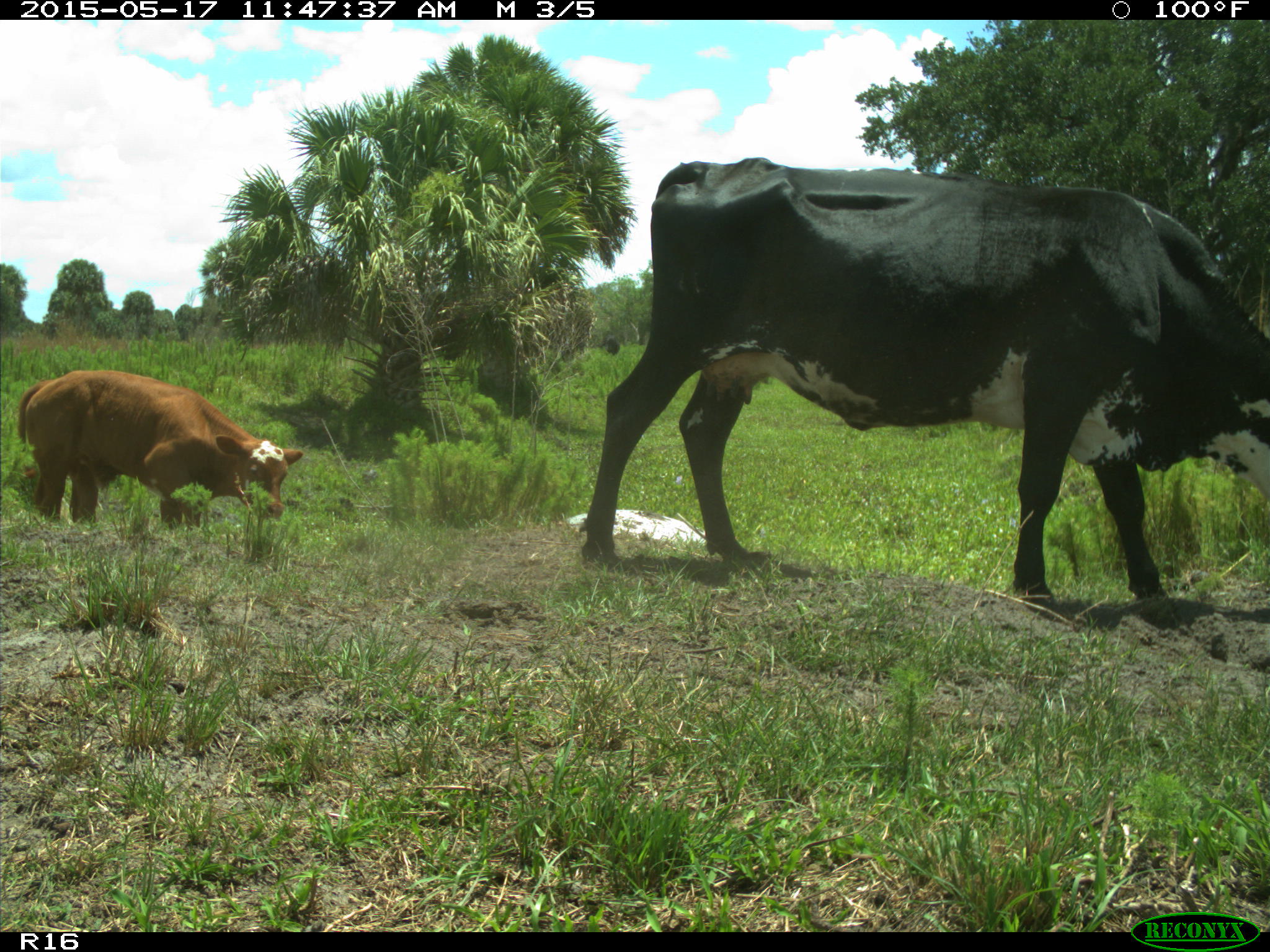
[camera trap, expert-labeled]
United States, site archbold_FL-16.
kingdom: Animalia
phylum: Chordata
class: Mammalia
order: Artiodactyla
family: Bovidae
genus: Bos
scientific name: Bos taurus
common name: domestic cow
Bos taurus (domestic cow).